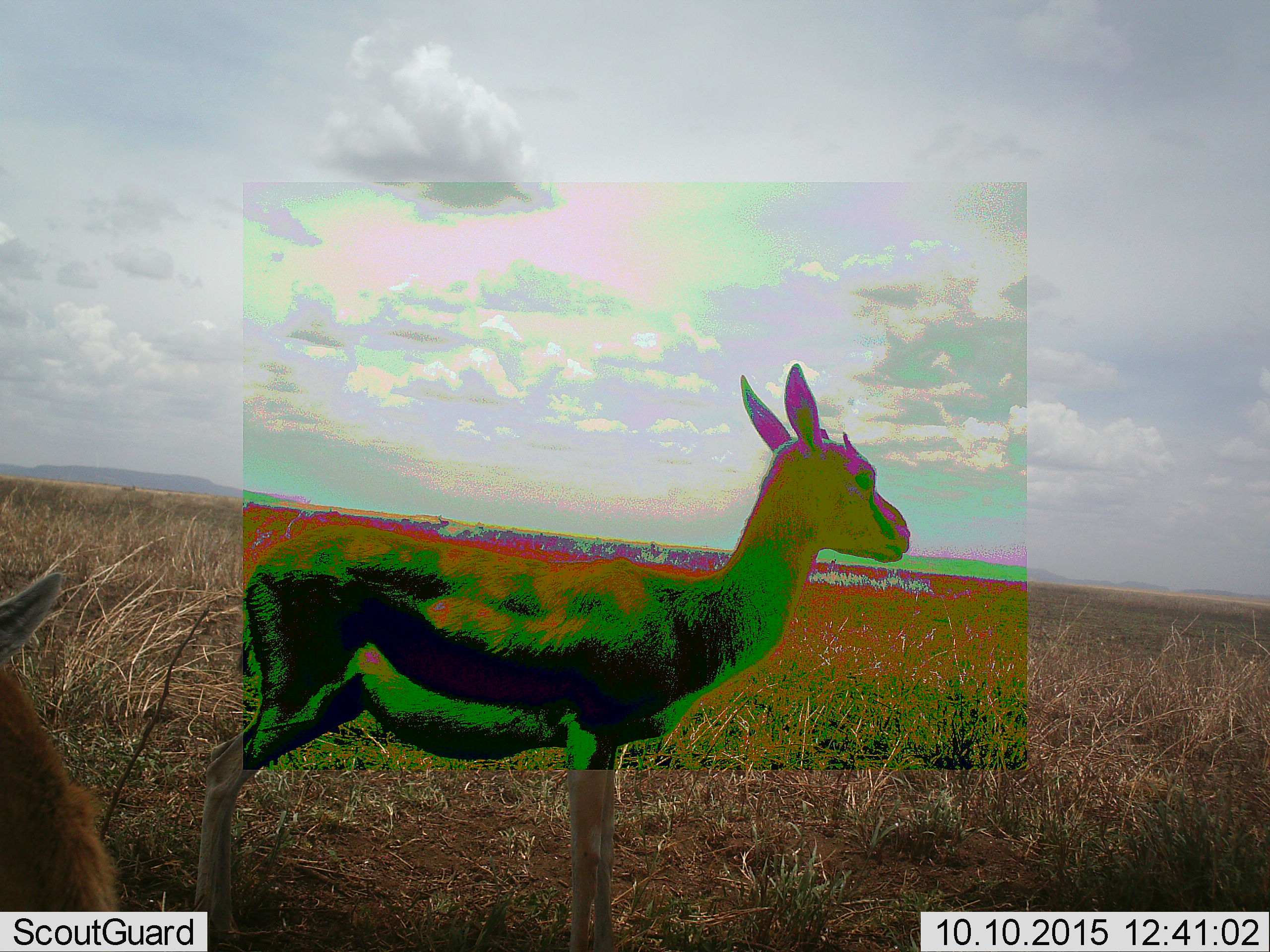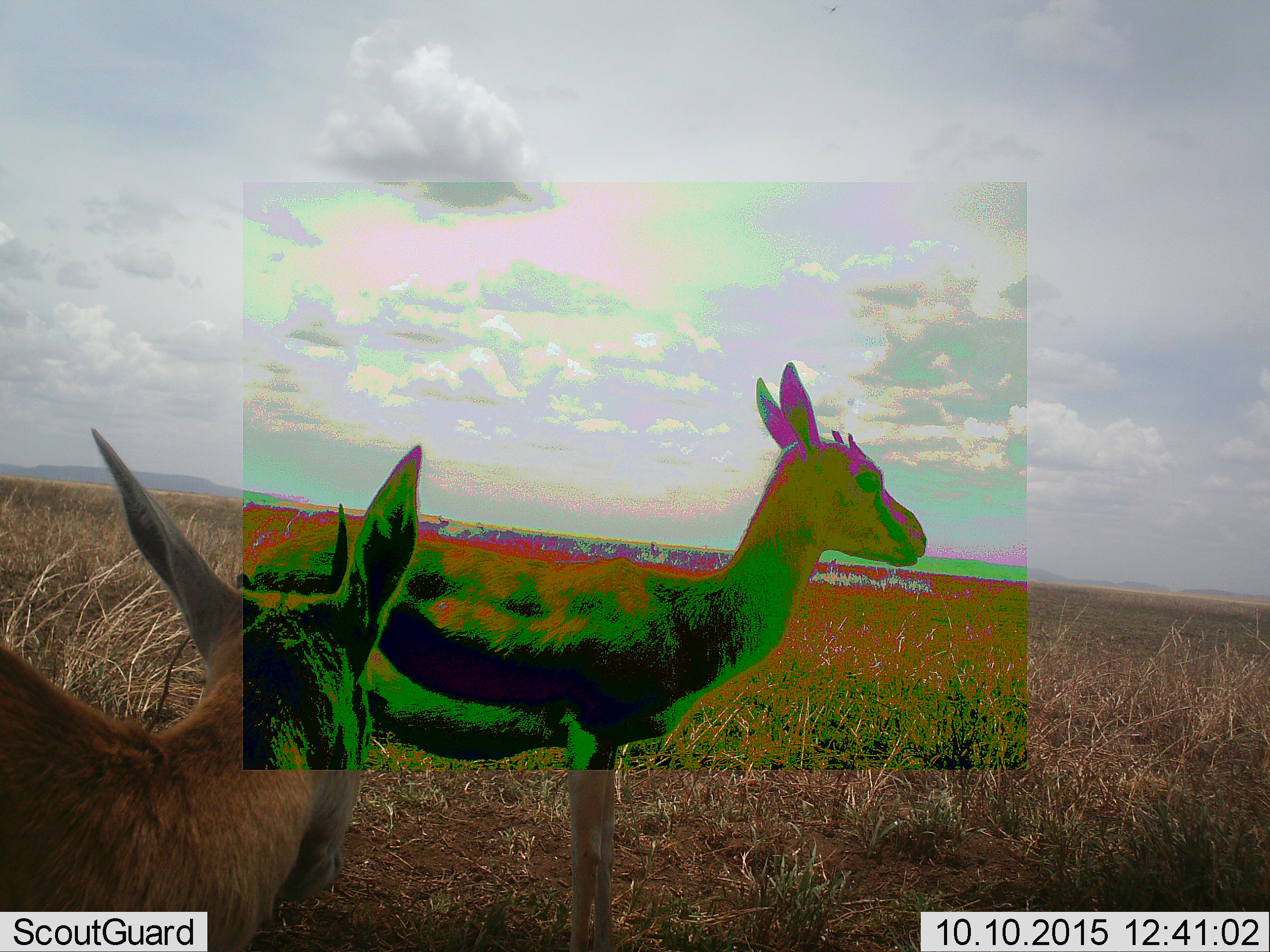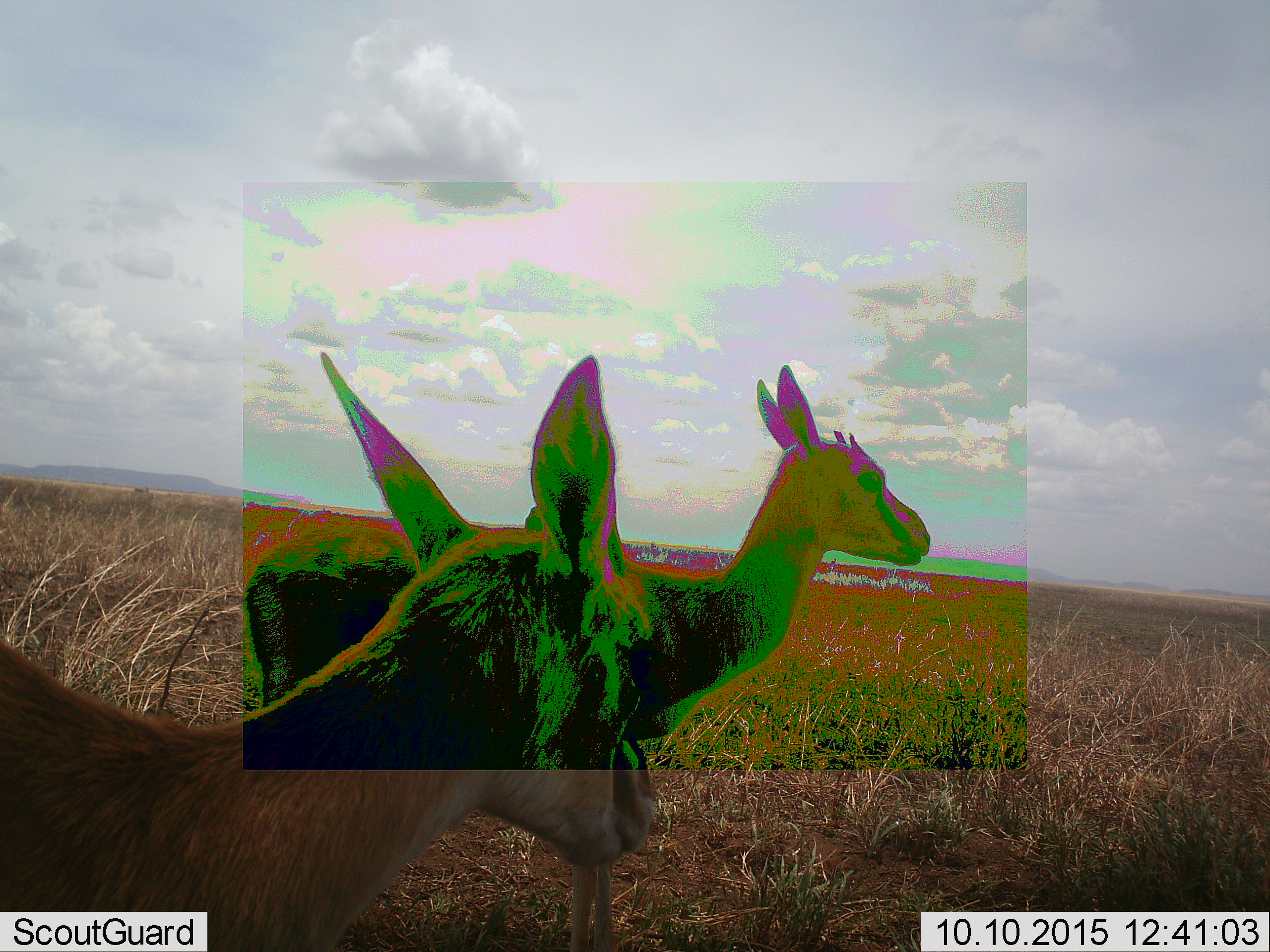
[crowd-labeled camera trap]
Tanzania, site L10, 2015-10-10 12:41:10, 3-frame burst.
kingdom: Animalia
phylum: Chordata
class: Mammalia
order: Artiodactyla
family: Bovidae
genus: Eudorcas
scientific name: Eudorcas thomsonii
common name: thomson's gazelle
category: gazellethomsons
Gazellethomsons (thomson's gazelle) (Eudorcas thomsonii), count 2. Behavior (volunteer vote fractions): standing 78%, resting 0%, moving 44%, interacting 0%. Young present (vote fraction): 33%. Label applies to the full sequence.